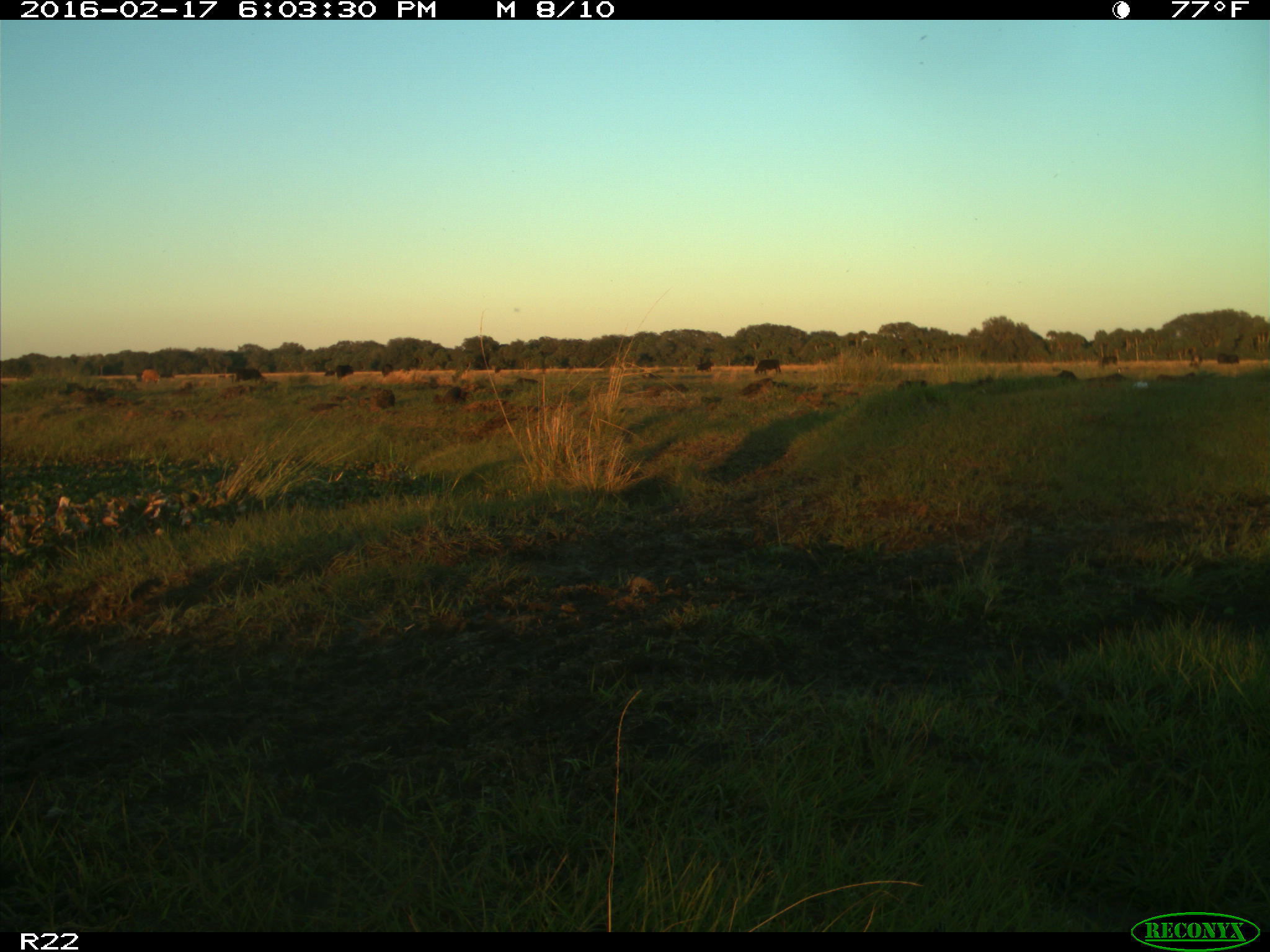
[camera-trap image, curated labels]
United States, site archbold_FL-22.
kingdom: Animalia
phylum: Chordata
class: Mammalia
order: Artiodactyla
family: Bovidae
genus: Bos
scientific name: Bos taurus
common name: domestic cow